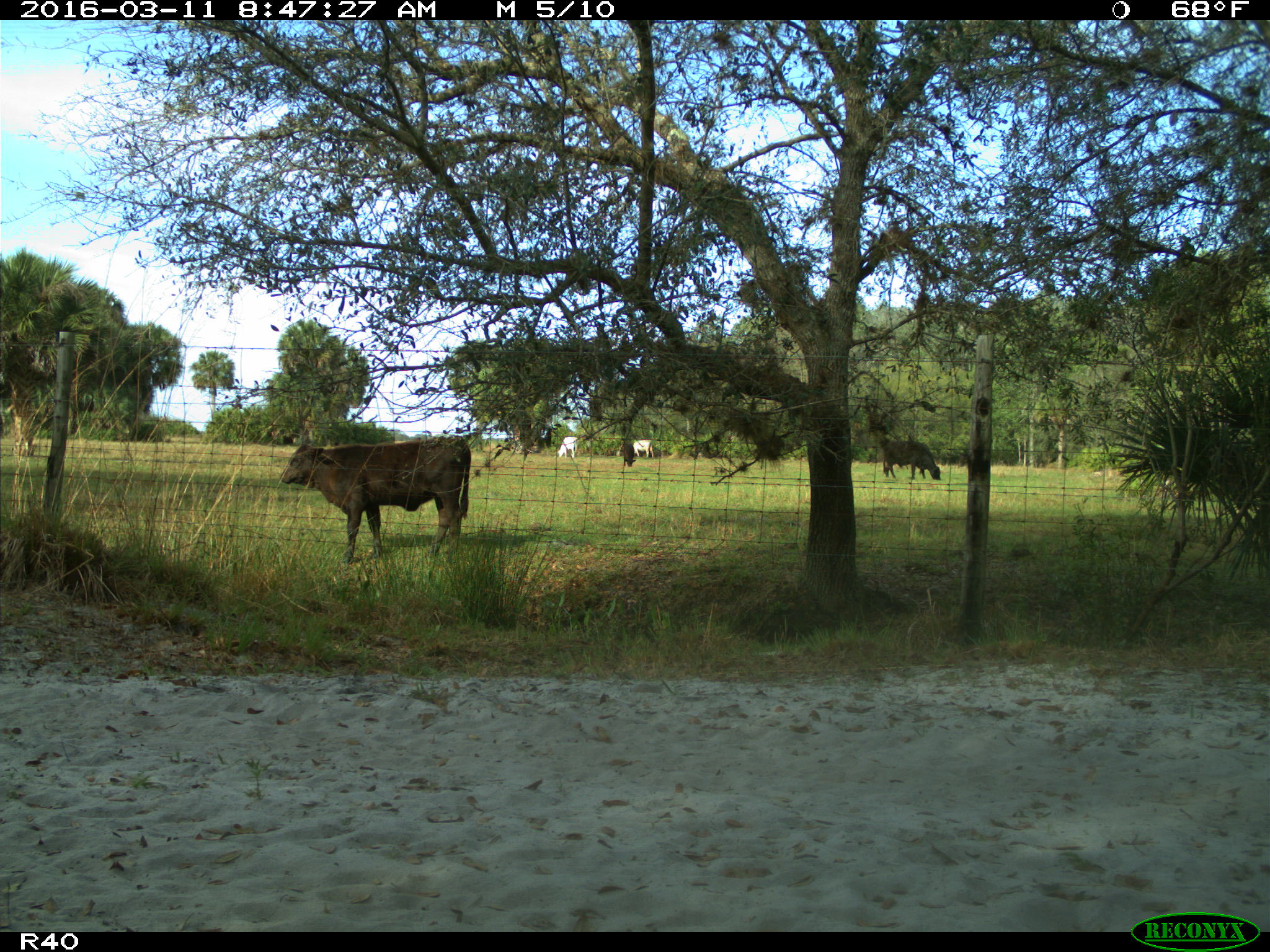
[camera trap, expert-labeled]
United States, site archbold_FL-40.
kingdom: Animalia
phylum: Chordata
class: Mammalia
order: Artiodactyla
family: Bovidae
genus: Bos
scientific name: Bos taurus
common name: domestic cow